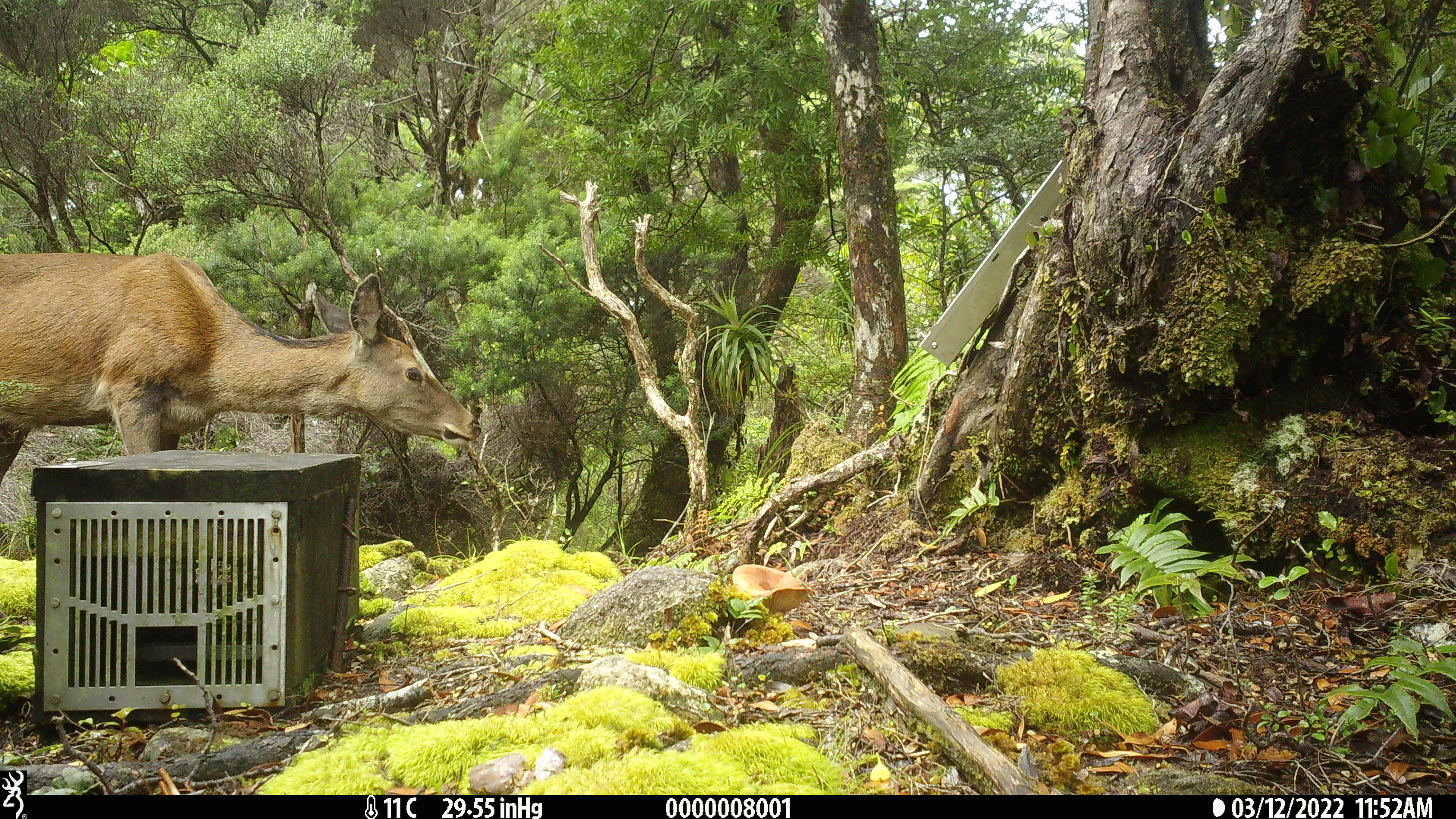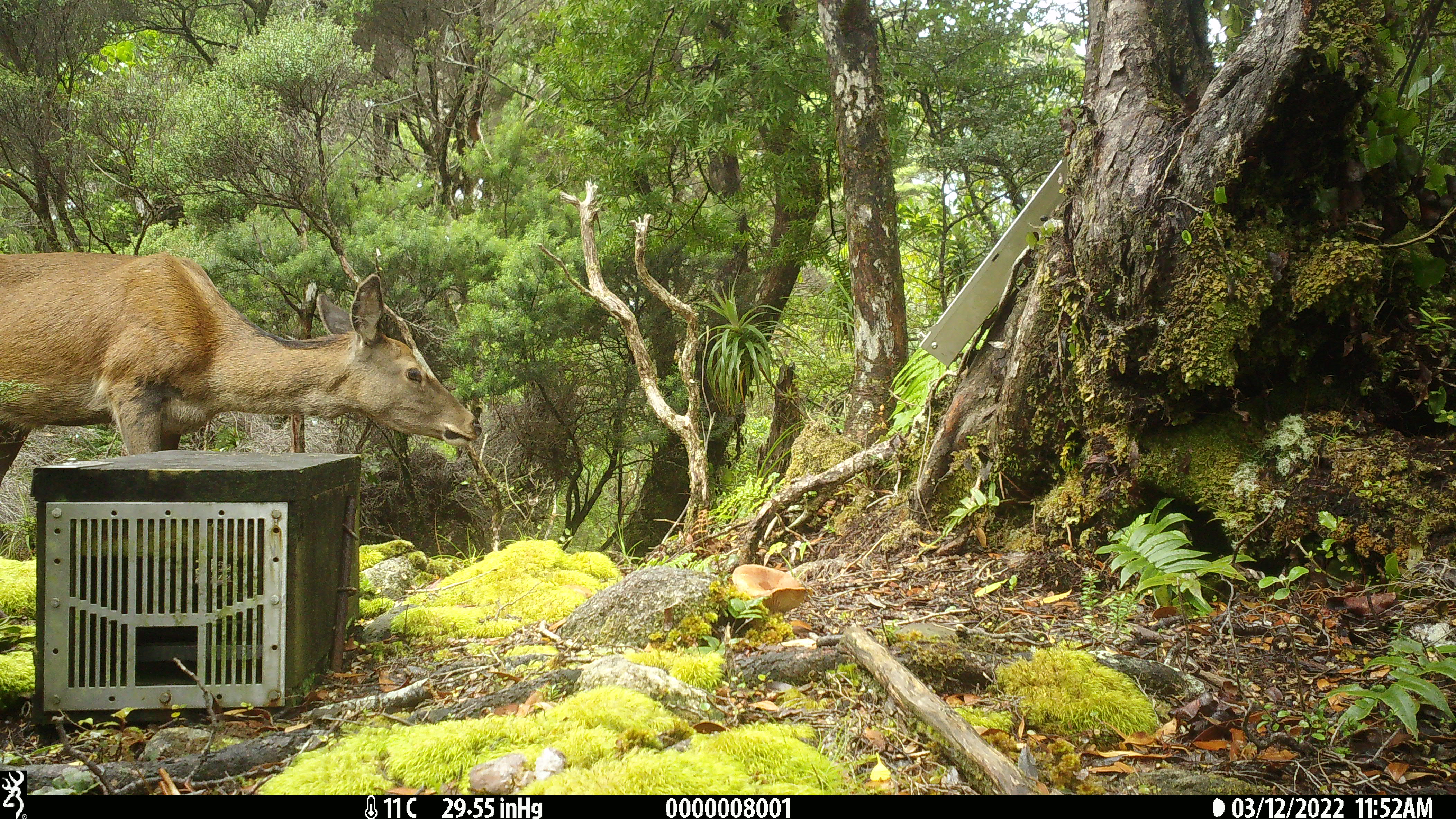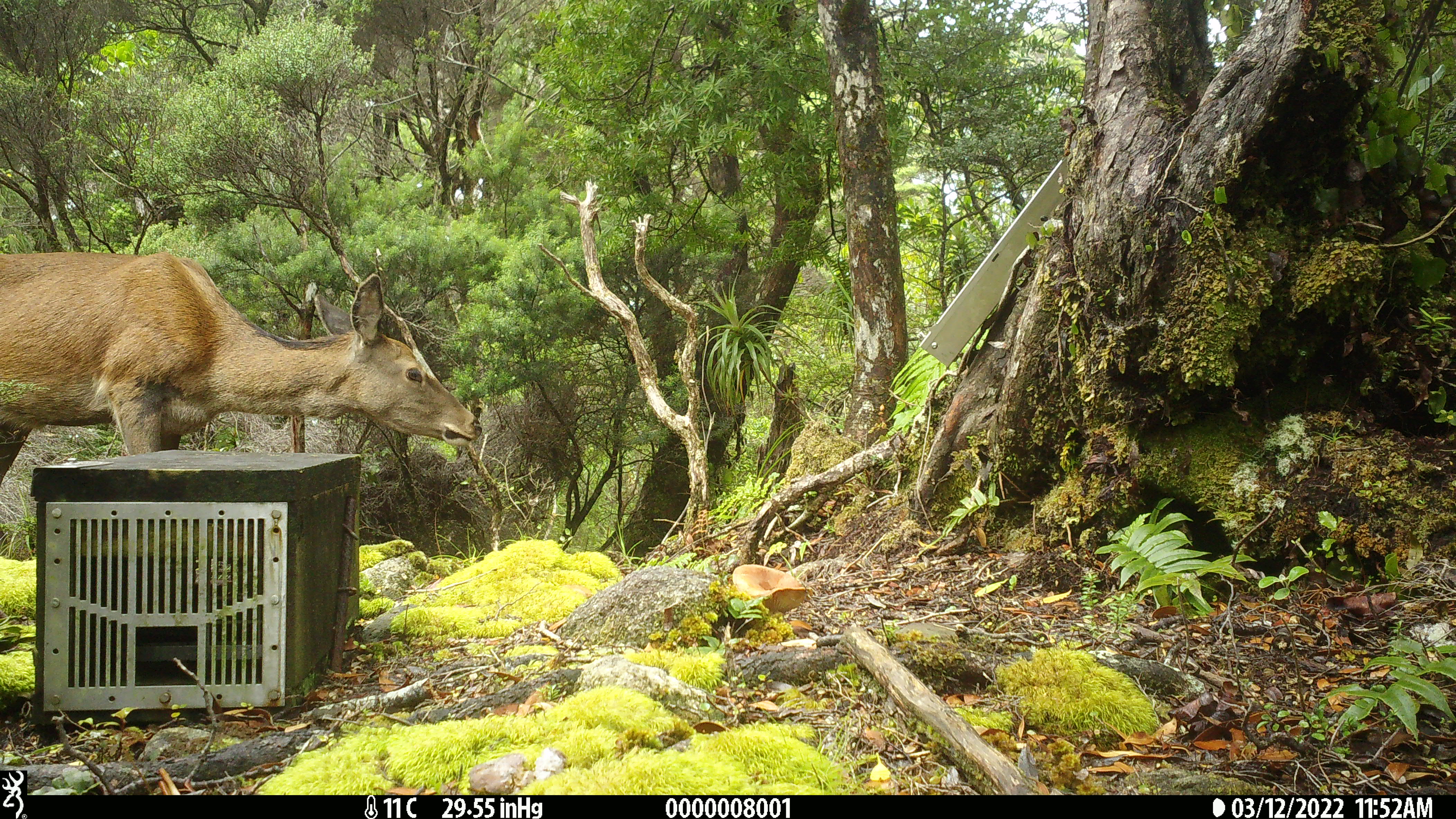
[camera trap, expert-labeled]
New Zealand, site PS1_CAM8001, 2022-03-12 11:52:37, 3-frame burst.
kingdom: Animalia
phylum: Chordata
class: Mammalia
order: Artiodactyla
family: Cervidae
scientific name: Cervidae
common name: deer